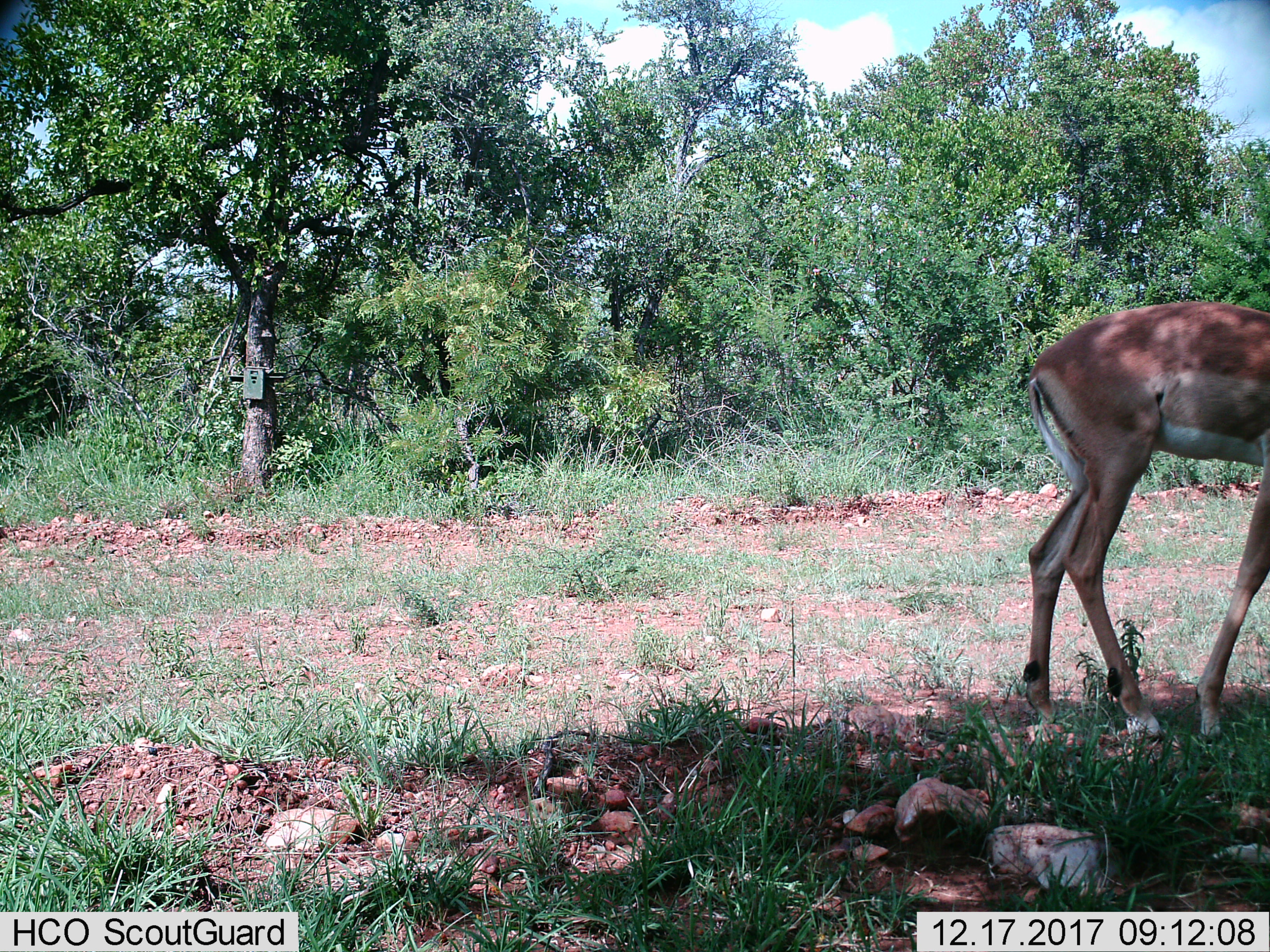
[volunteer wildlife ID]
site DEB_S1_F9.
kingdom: Animalia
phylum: Chordata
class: Mammalia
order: Artiodactyla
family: Bovidae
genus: Aepyceros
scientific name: Aepyceros melampus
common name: impala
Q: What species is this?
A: Impala (Aepyceros melampus).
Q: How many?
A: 1.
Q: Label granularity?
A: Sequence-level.